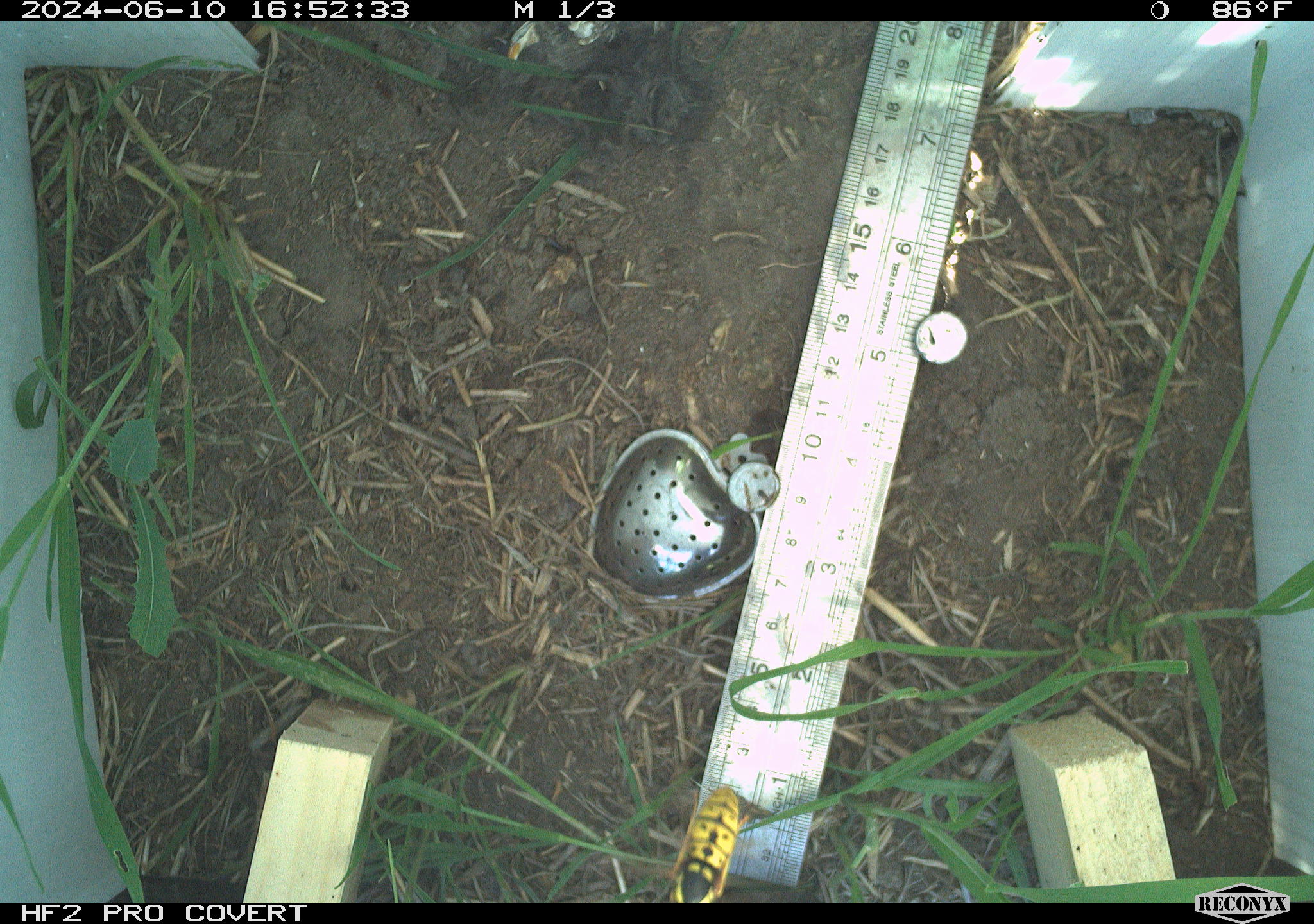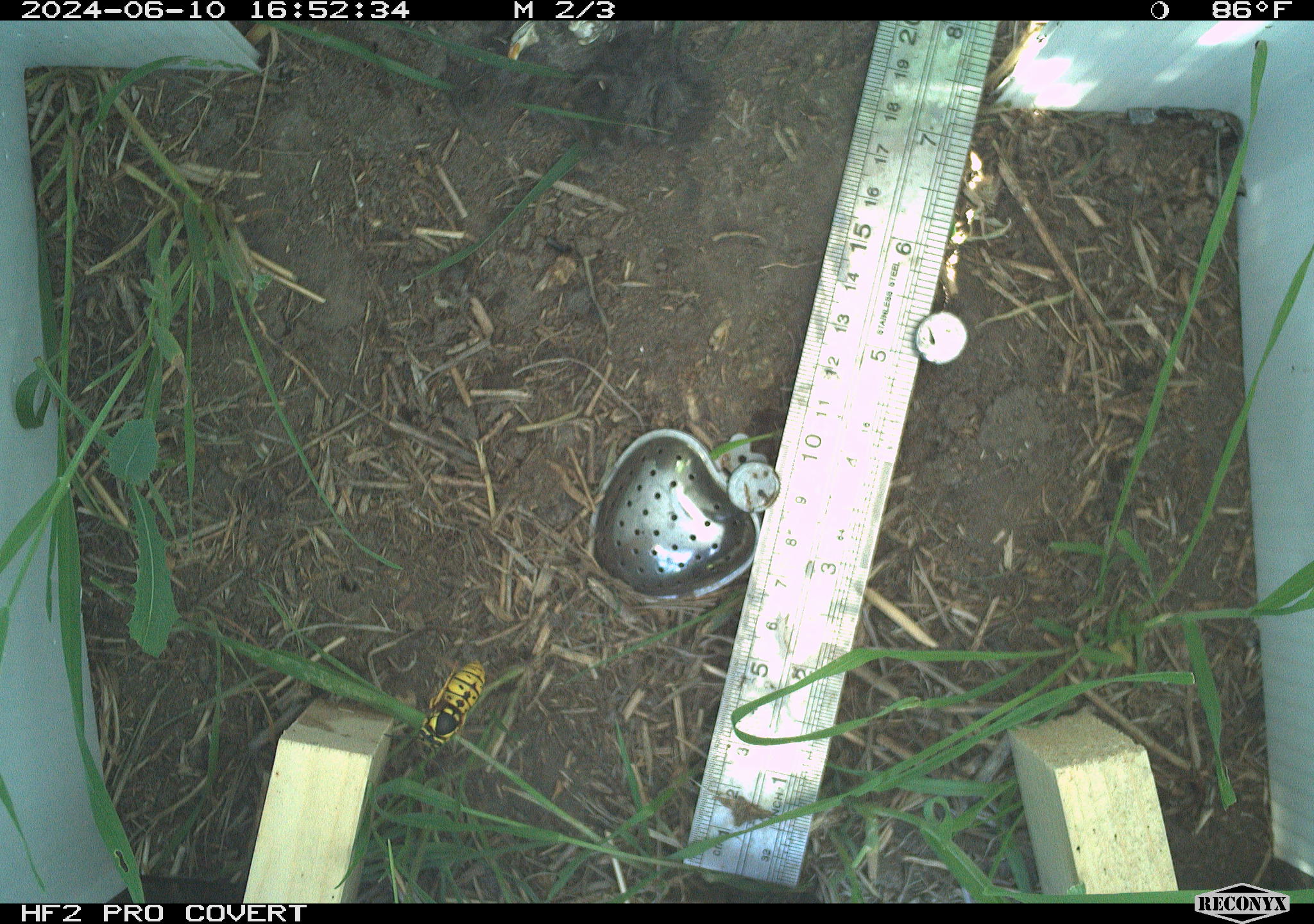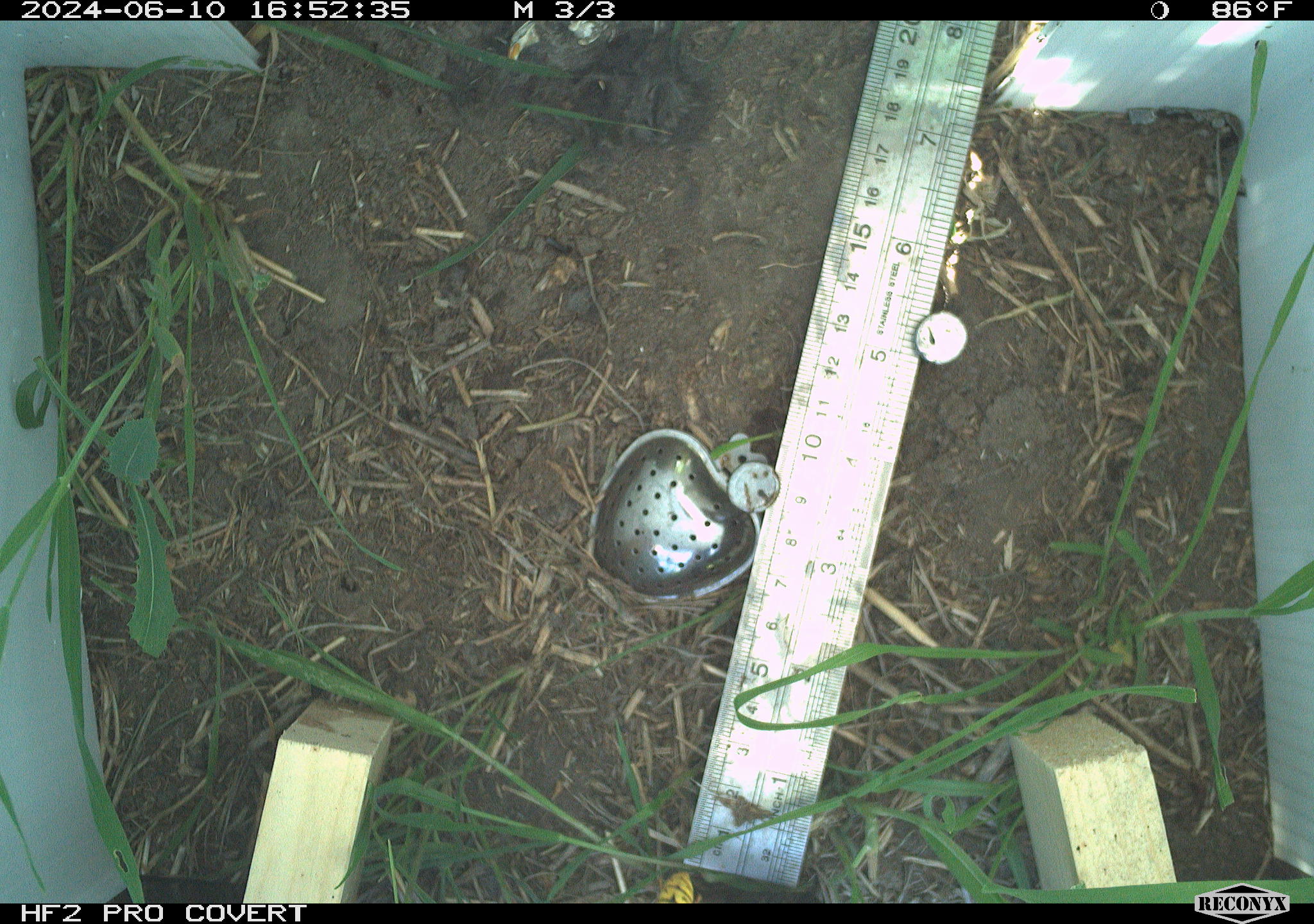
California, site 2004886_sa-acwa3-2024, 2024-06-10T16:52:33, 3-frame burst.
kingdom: Animalia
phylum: Arthropoda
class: Insecta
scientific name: Insecta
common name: insect